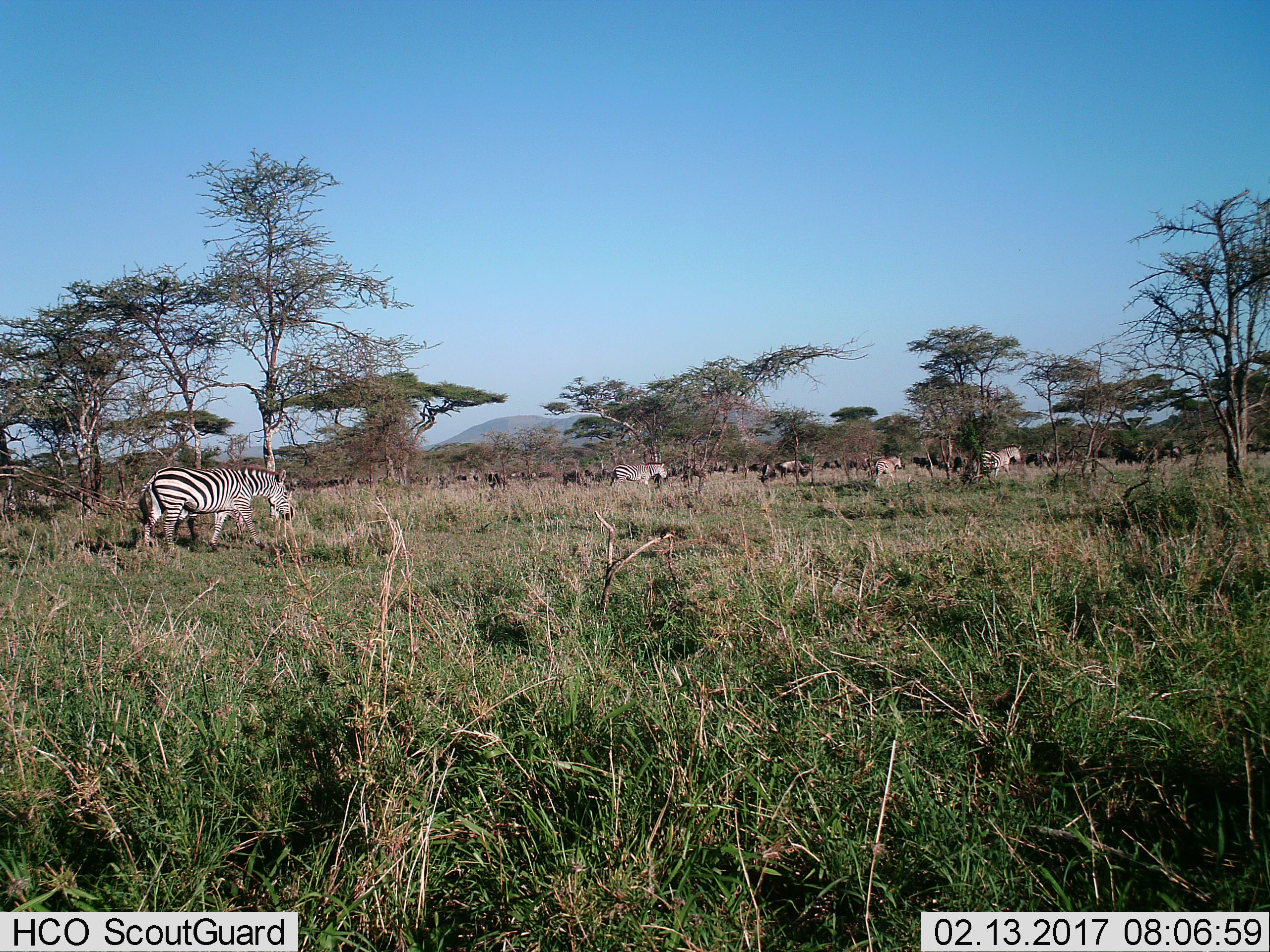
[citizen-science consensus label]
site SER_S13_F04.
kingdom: Animalia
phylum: Chordata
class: Mammalia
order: Artiodactyla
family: Bovidae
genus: Connochaetes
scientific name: Connochaetes taurinus taurinus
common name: blue wildebeest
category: wildebeestblue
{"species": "wildebeestblue (blue wildebeest) (Connochaetes taurinus taurinus)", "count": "11-50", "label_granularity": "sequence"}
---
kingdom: Animalia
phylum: Chordata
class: Mammalia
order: Perissodactyla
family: Equidae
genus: Equus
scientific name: Equus quagga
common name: plains zebra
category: zebraplains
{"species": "zebraplains (plains zebra) (Equus quagga)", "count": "4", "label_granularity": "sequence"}